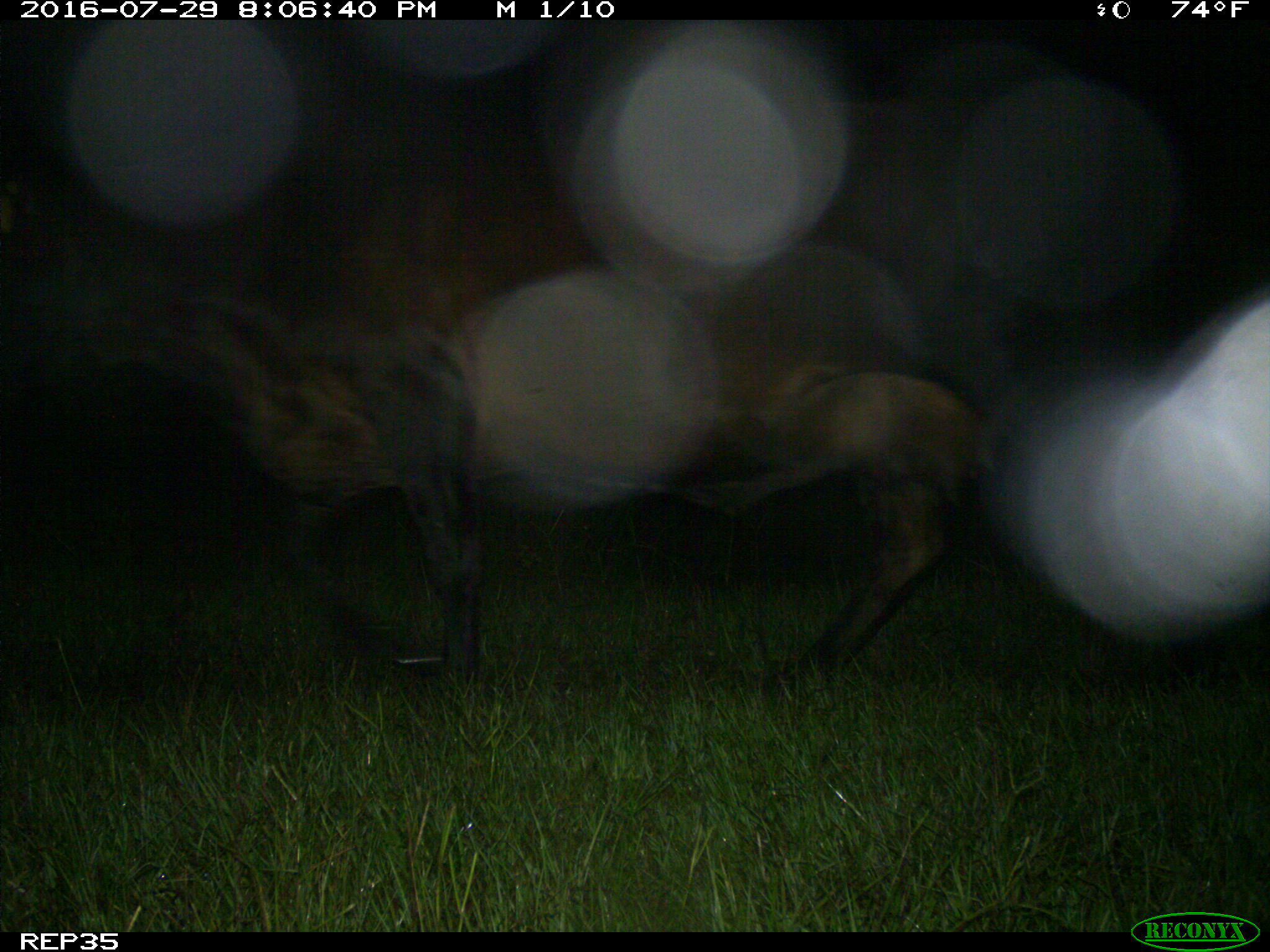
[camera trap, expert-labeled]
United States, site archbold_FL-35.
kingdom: Animalia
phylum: Chordata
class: Mammalia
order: Artiodactyla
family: Bovidae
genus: Bos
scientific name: Bos taurus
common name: domestic cow